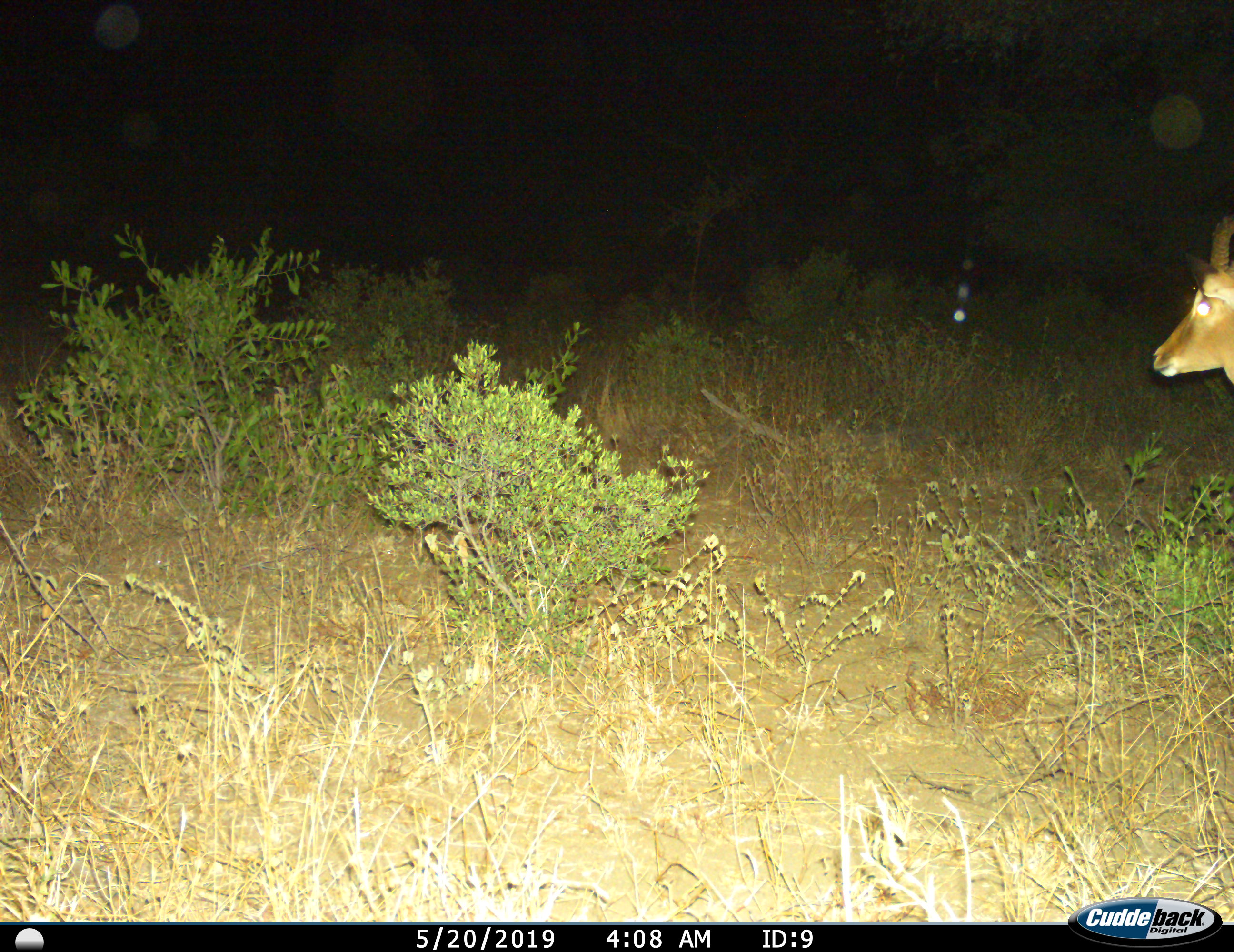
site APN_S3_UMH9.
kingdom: Animalia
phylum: Chordata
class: Mammalia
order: Artiodactyla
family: Bovidae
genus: Aepyceros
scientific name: Aepyceros melampus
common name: impala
Impala (Aepyceros melampus), count 1. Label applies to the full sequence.